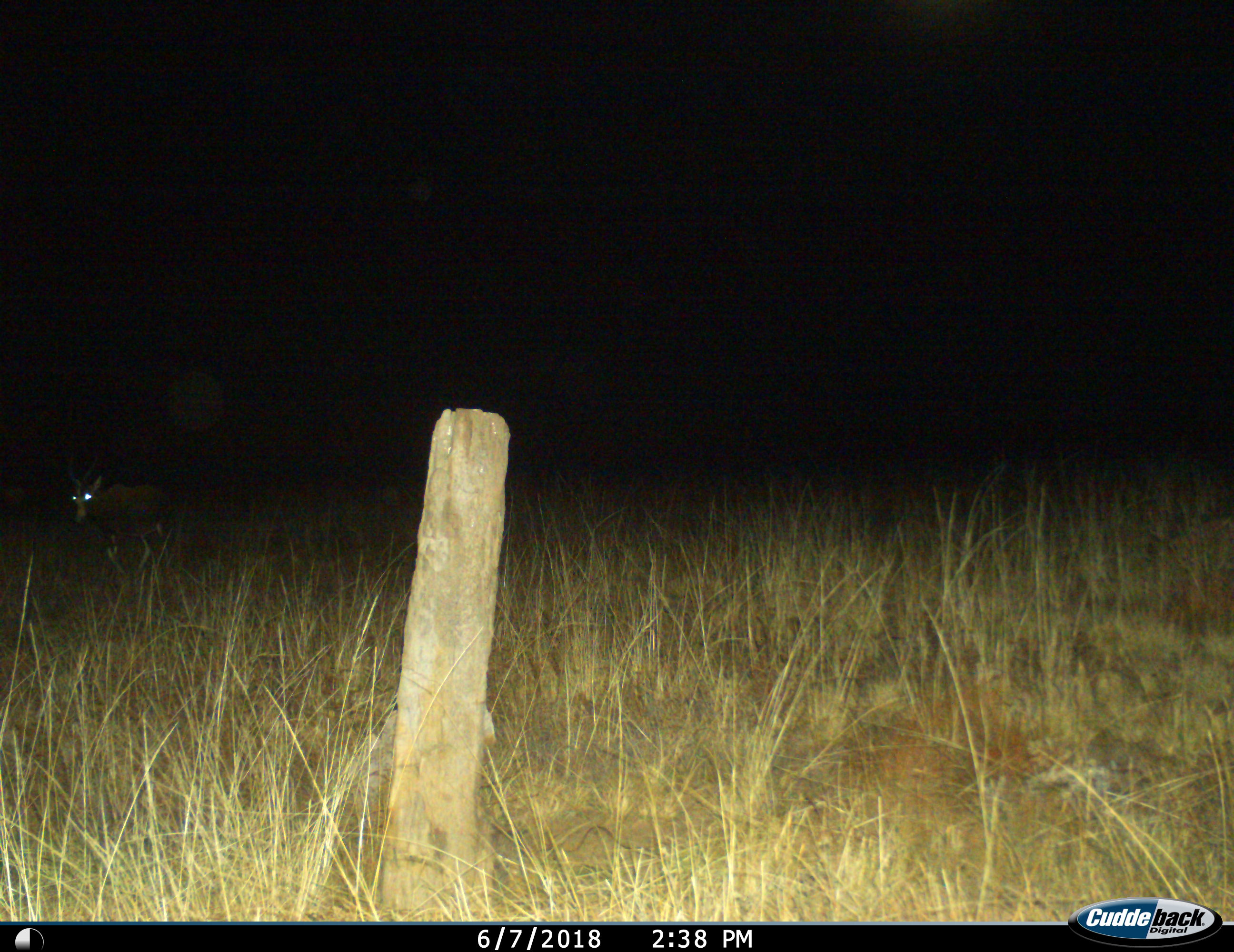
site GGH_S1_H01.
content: unidentified animal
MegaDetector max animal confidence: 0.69